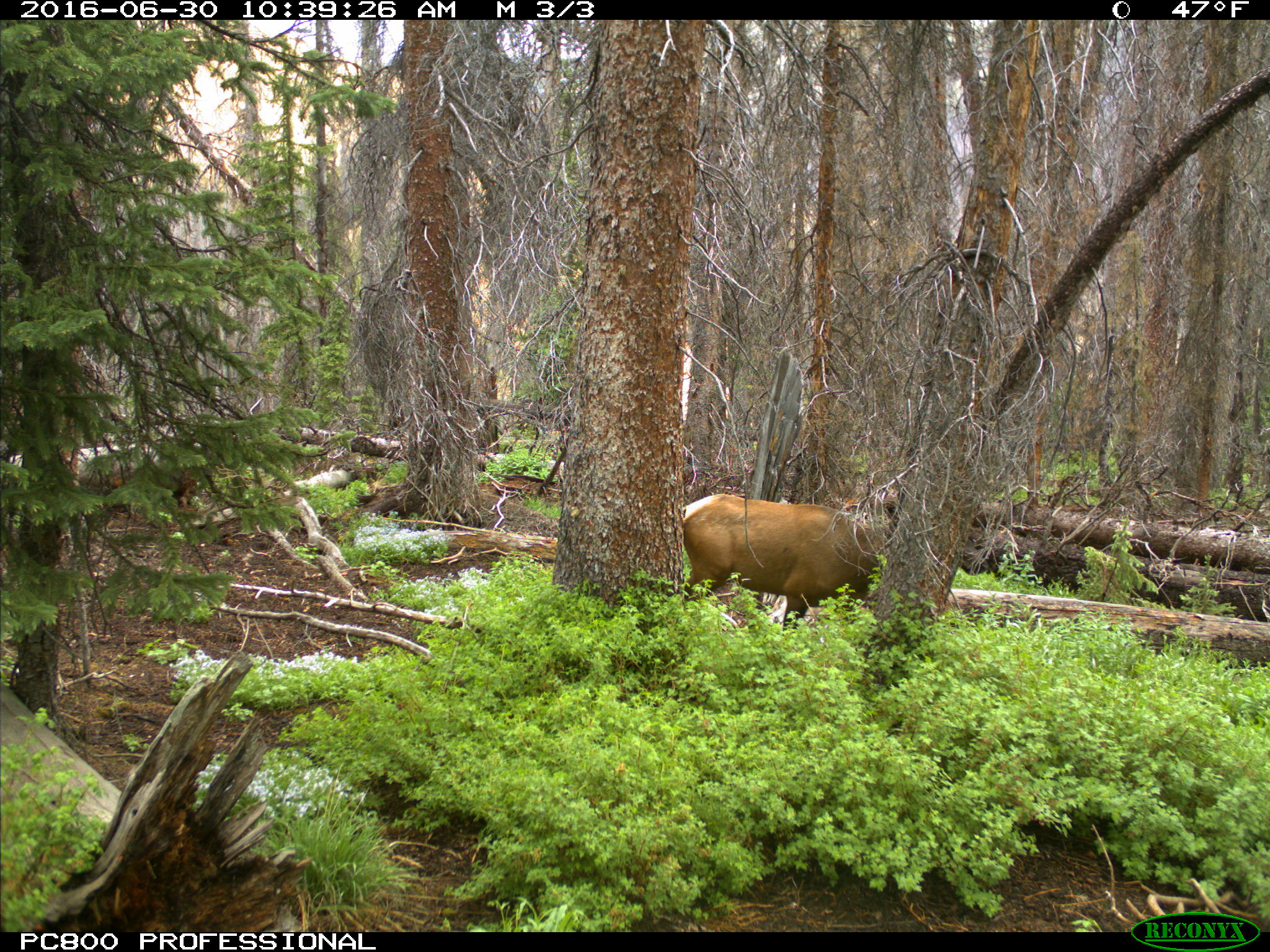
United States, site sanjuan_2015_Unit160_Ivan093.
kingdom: Animalia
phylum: Chordata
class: Mammalia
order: Artiodactyla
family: Cervidae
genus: Cervus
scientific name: Cervus elaphus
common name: red deer